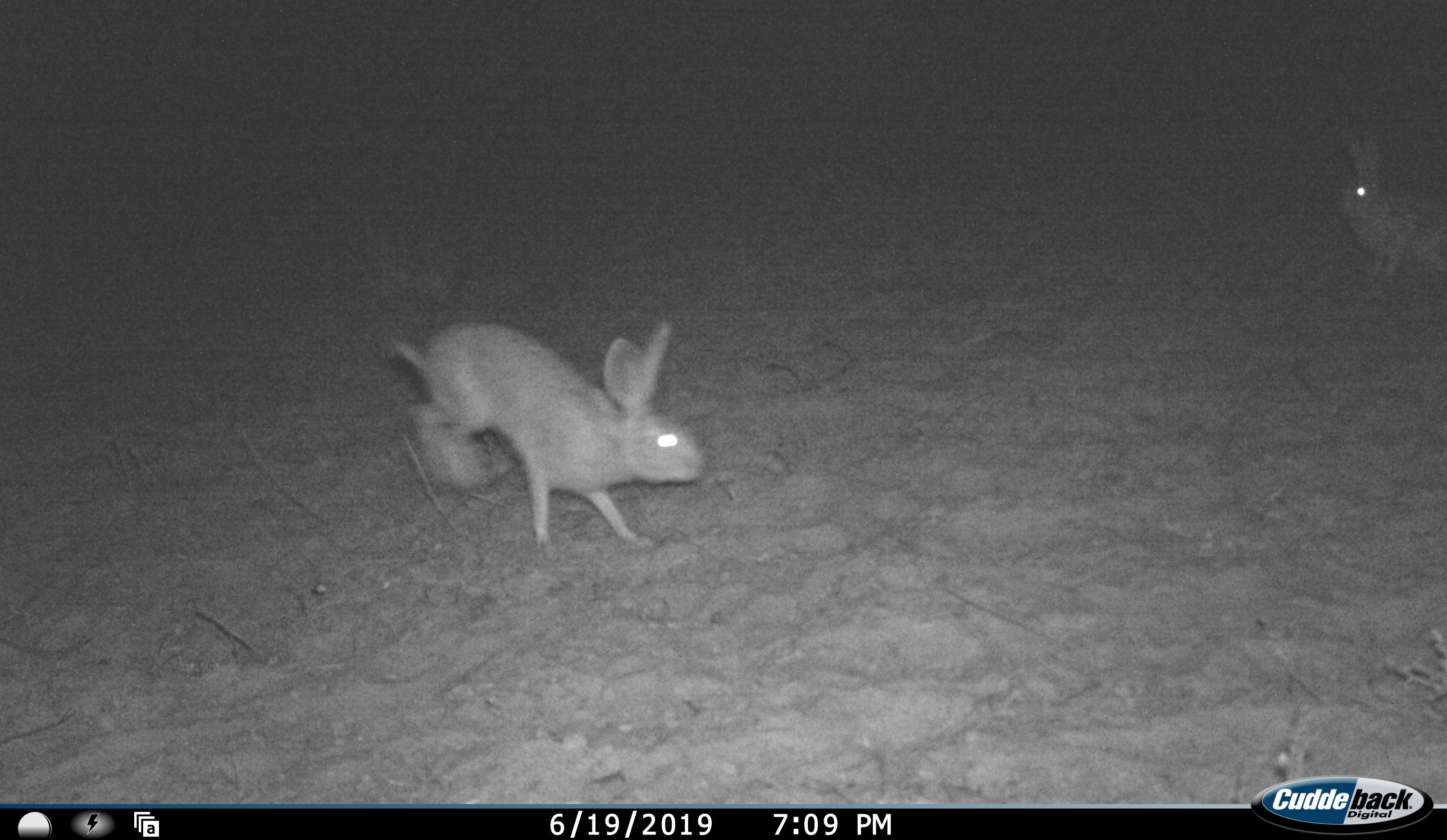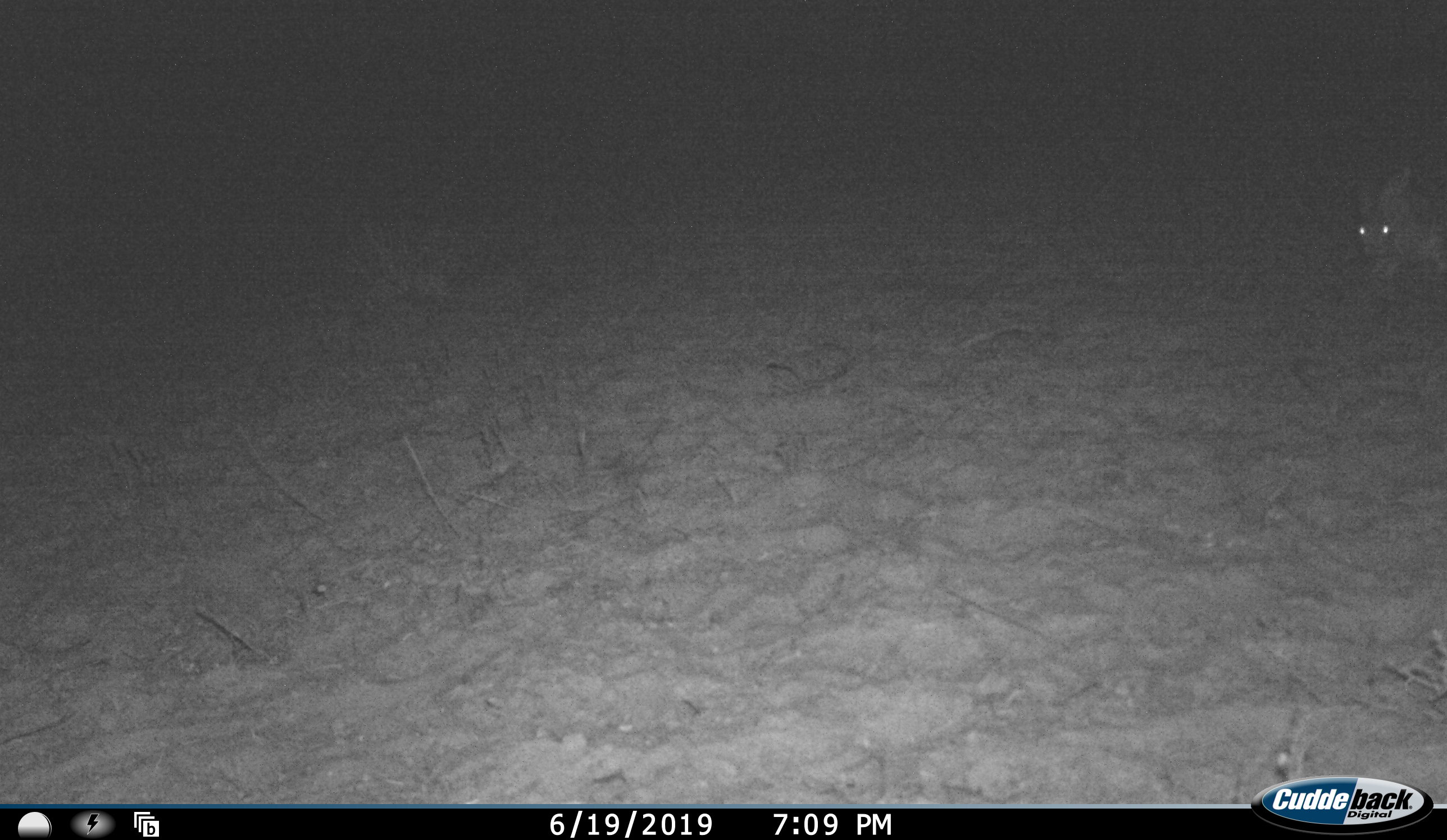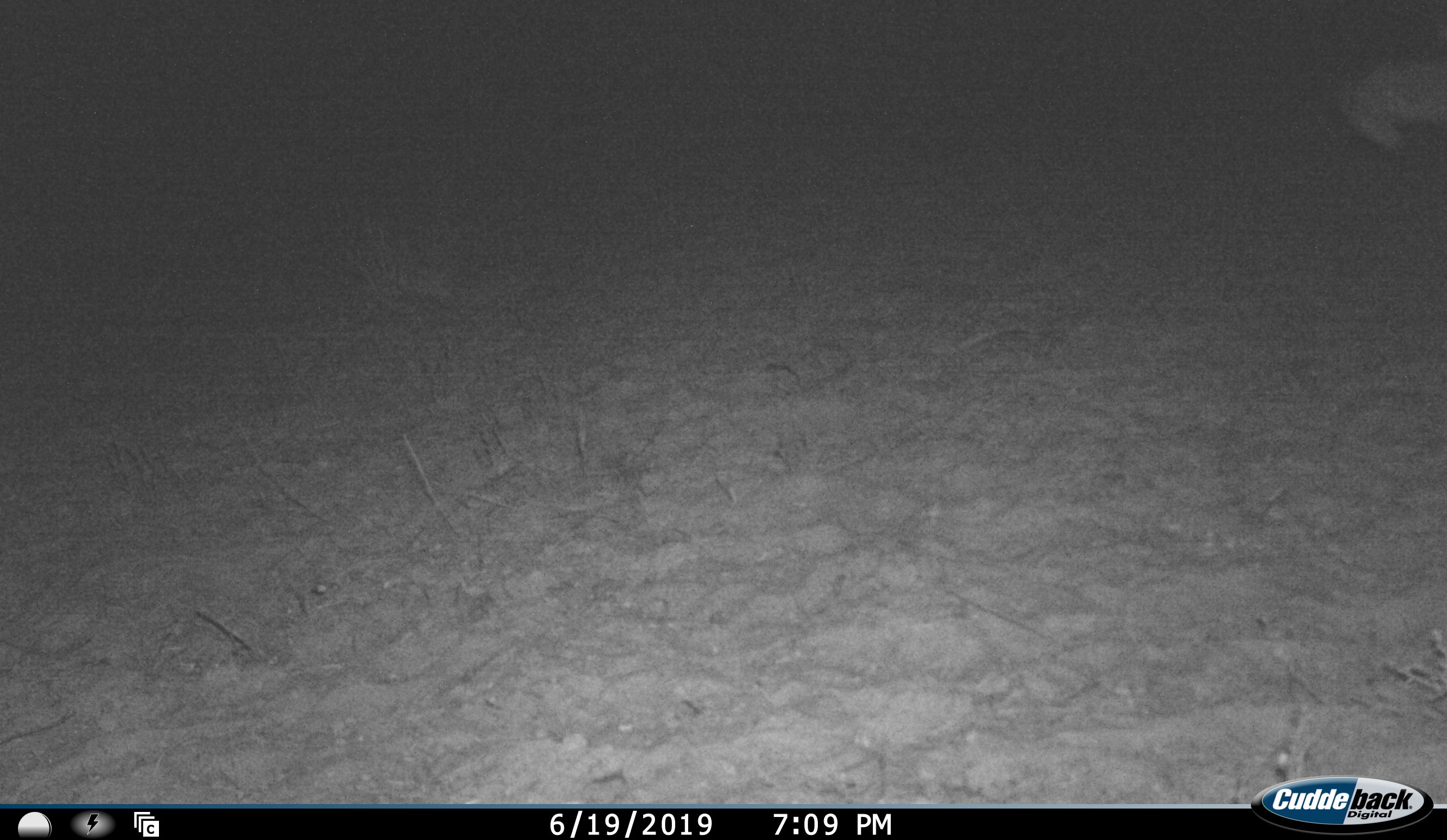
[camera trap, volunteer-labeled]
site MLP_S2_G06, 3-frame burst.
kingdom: Animalia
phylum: Chordata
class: Mammalia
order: Lagomorpha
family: Leporidae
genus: Lepus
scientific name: Lepus capensis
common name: cape hare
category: harecape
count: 2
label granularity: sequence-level